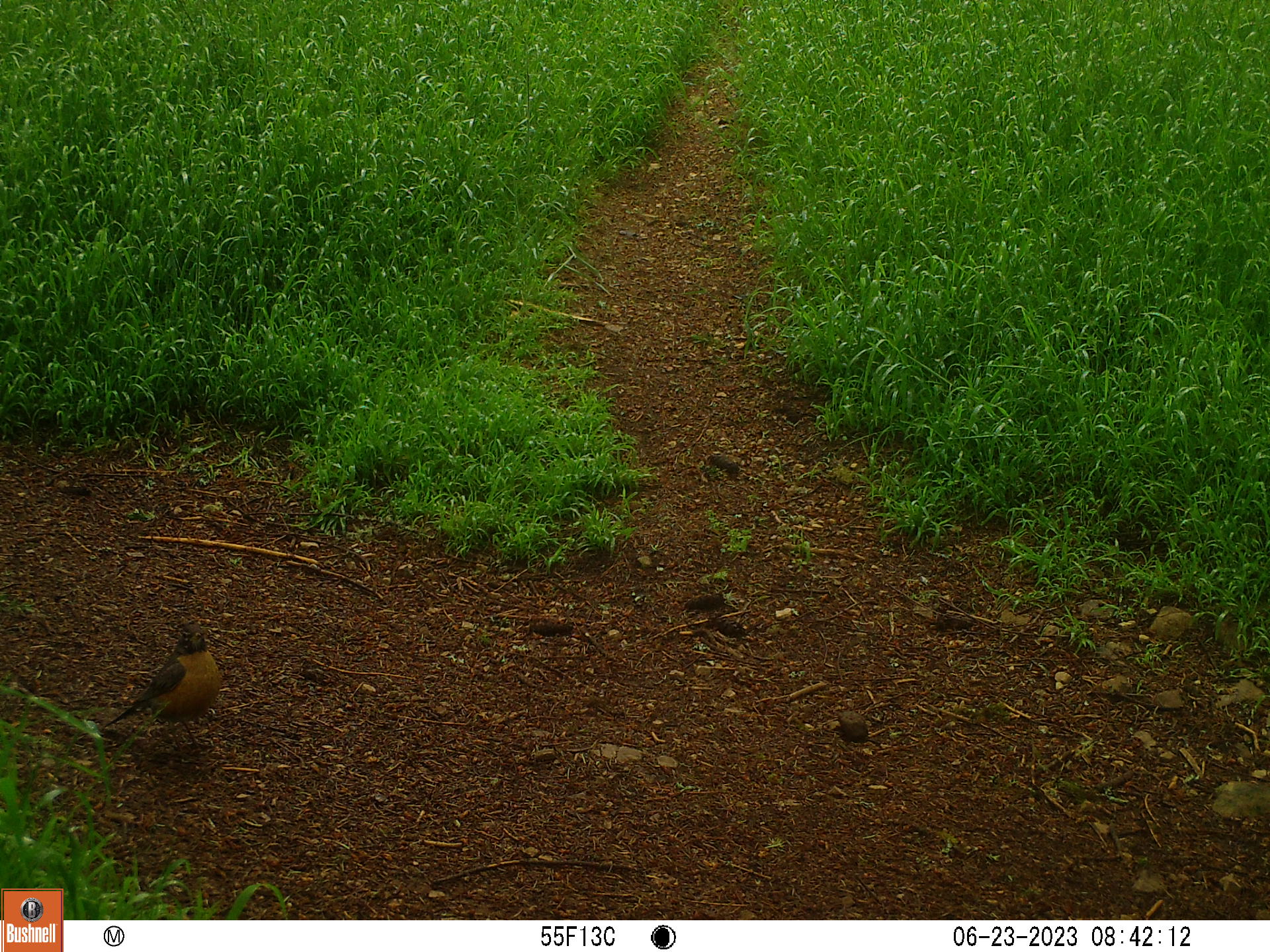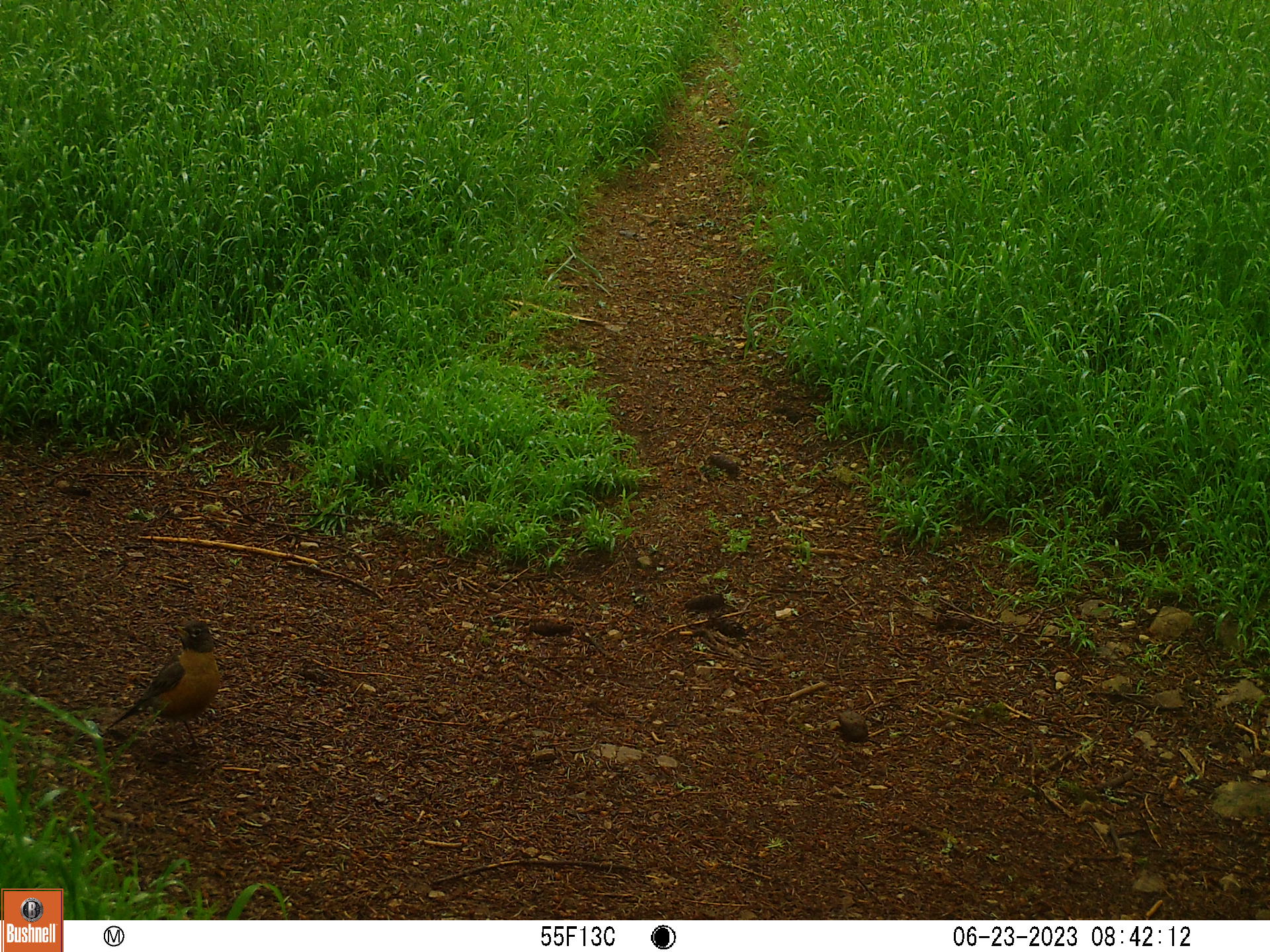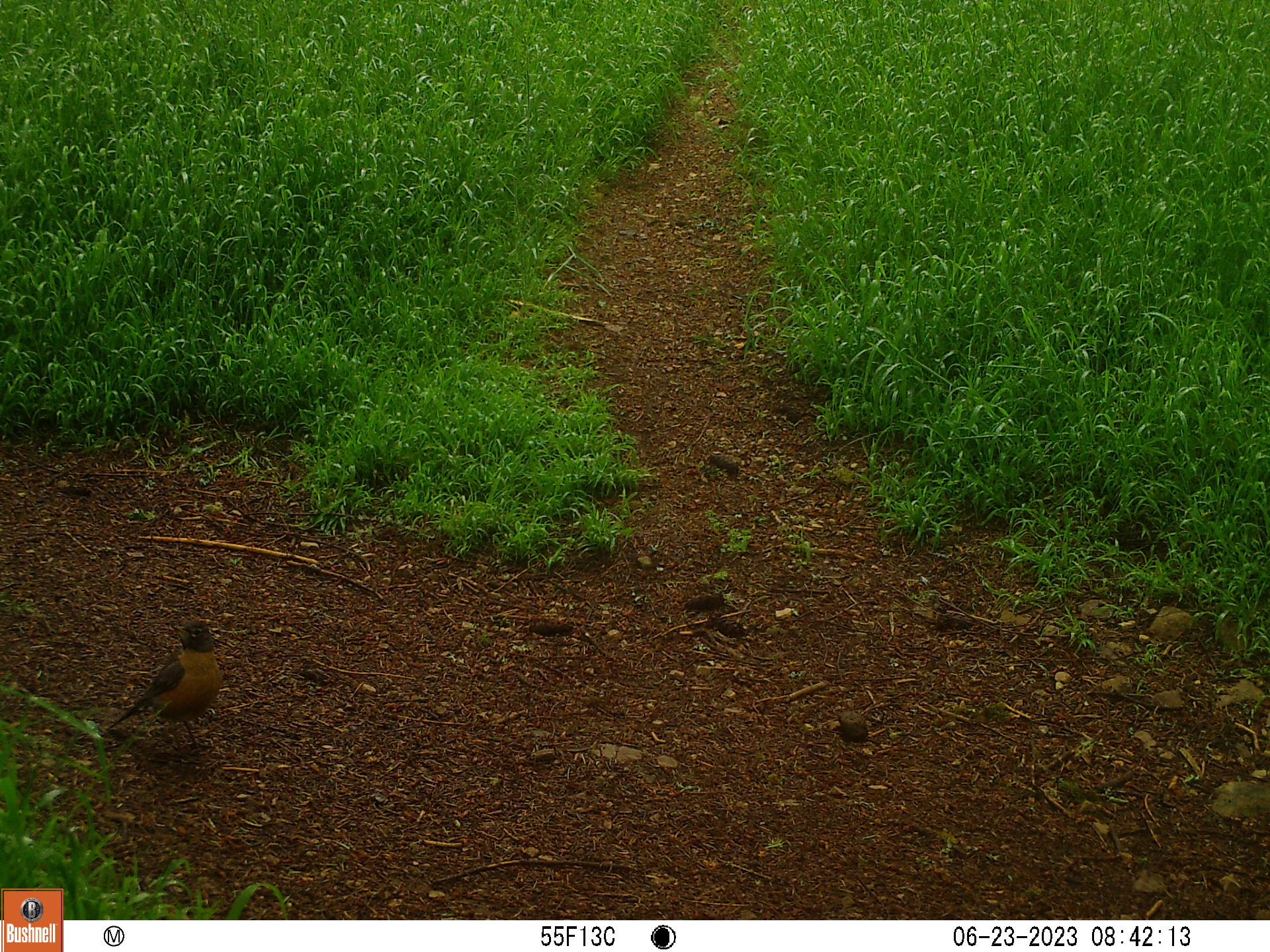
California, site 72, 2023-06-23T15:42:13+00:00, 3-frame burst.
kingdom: Animalia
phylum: Chordata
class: Aves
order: Passeriformes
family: Turdidae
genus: Turdus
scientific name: Turdus migratorius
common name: american robin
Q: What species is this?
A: American robin (Turdus migratorius).